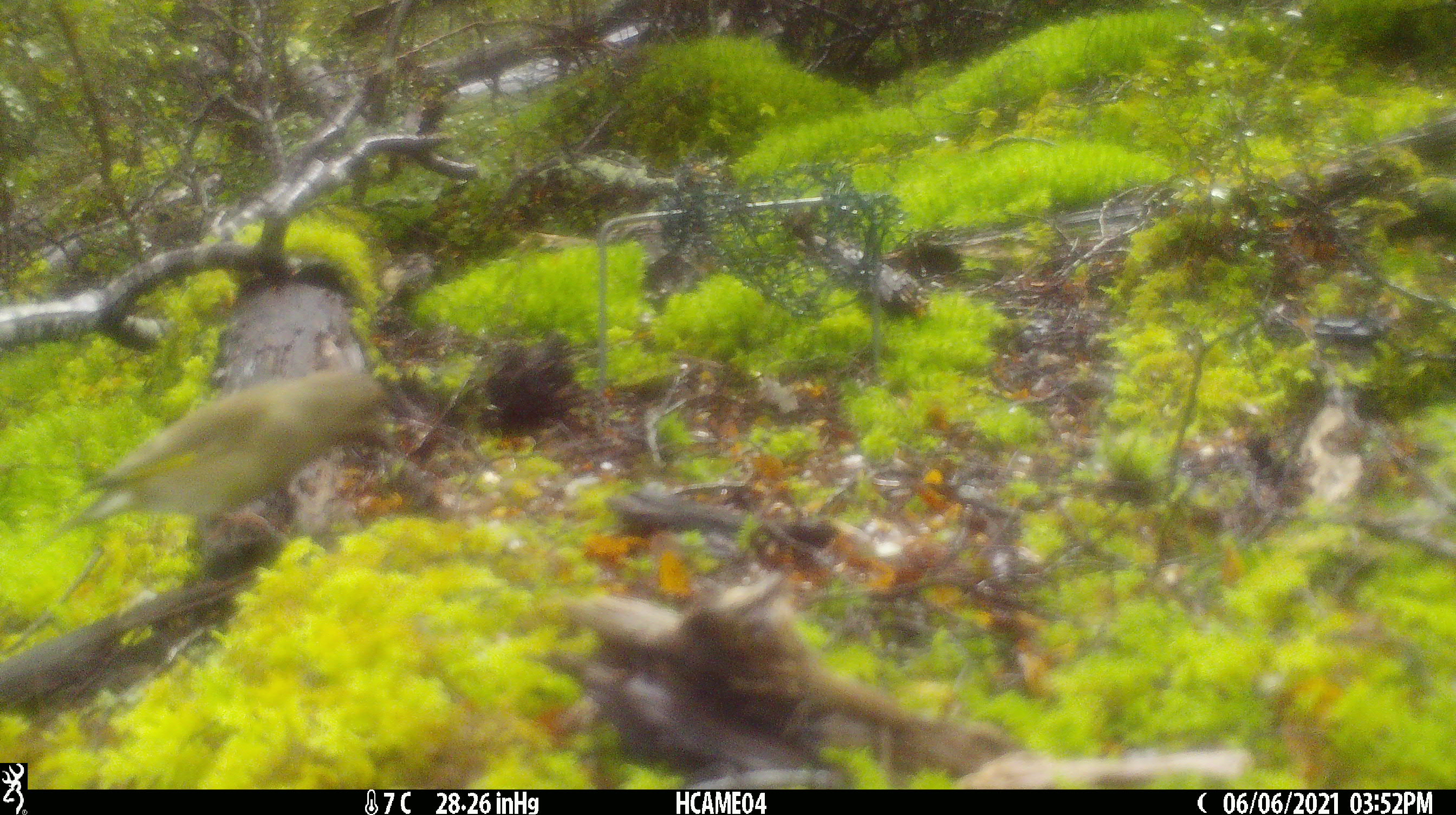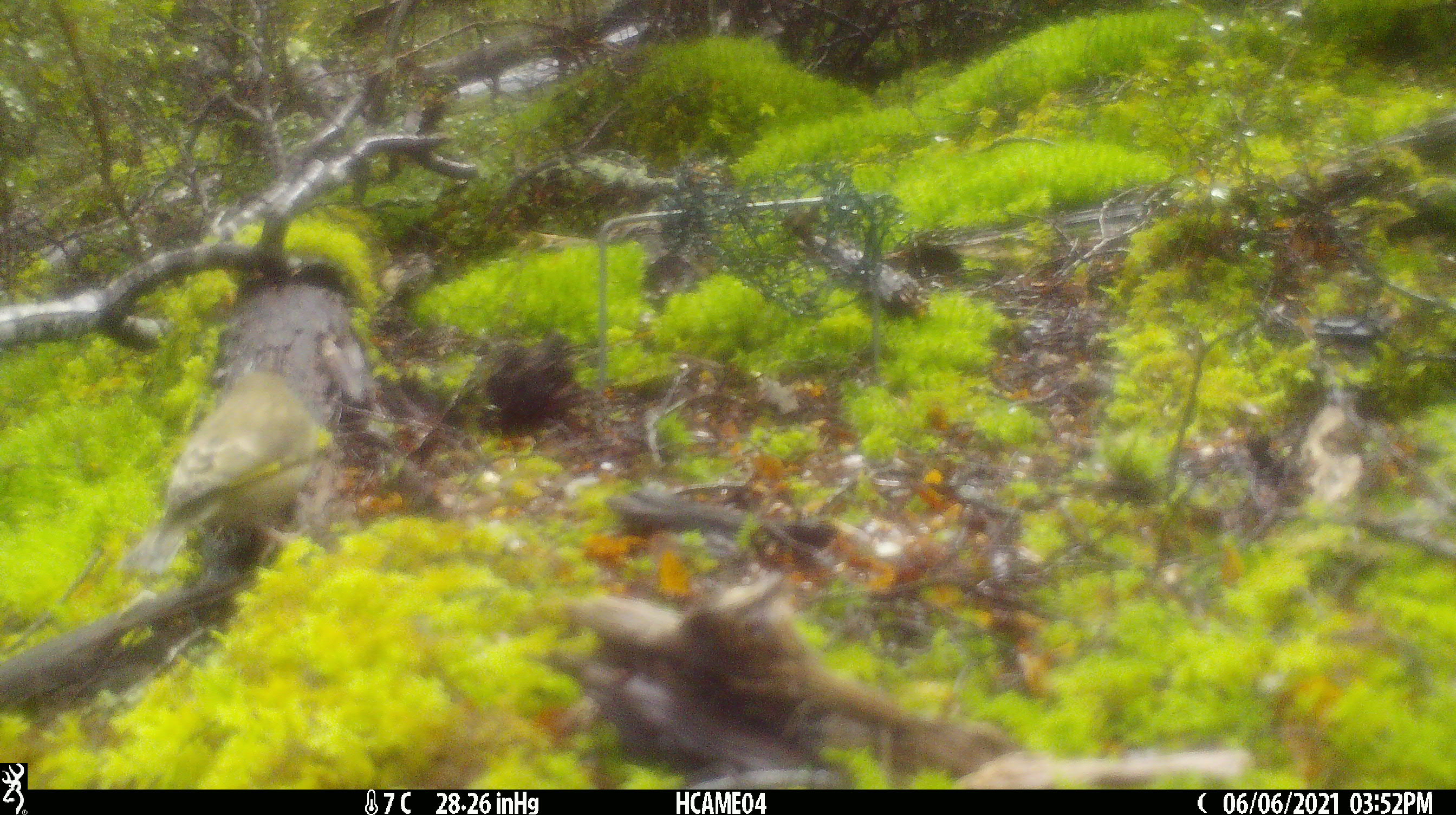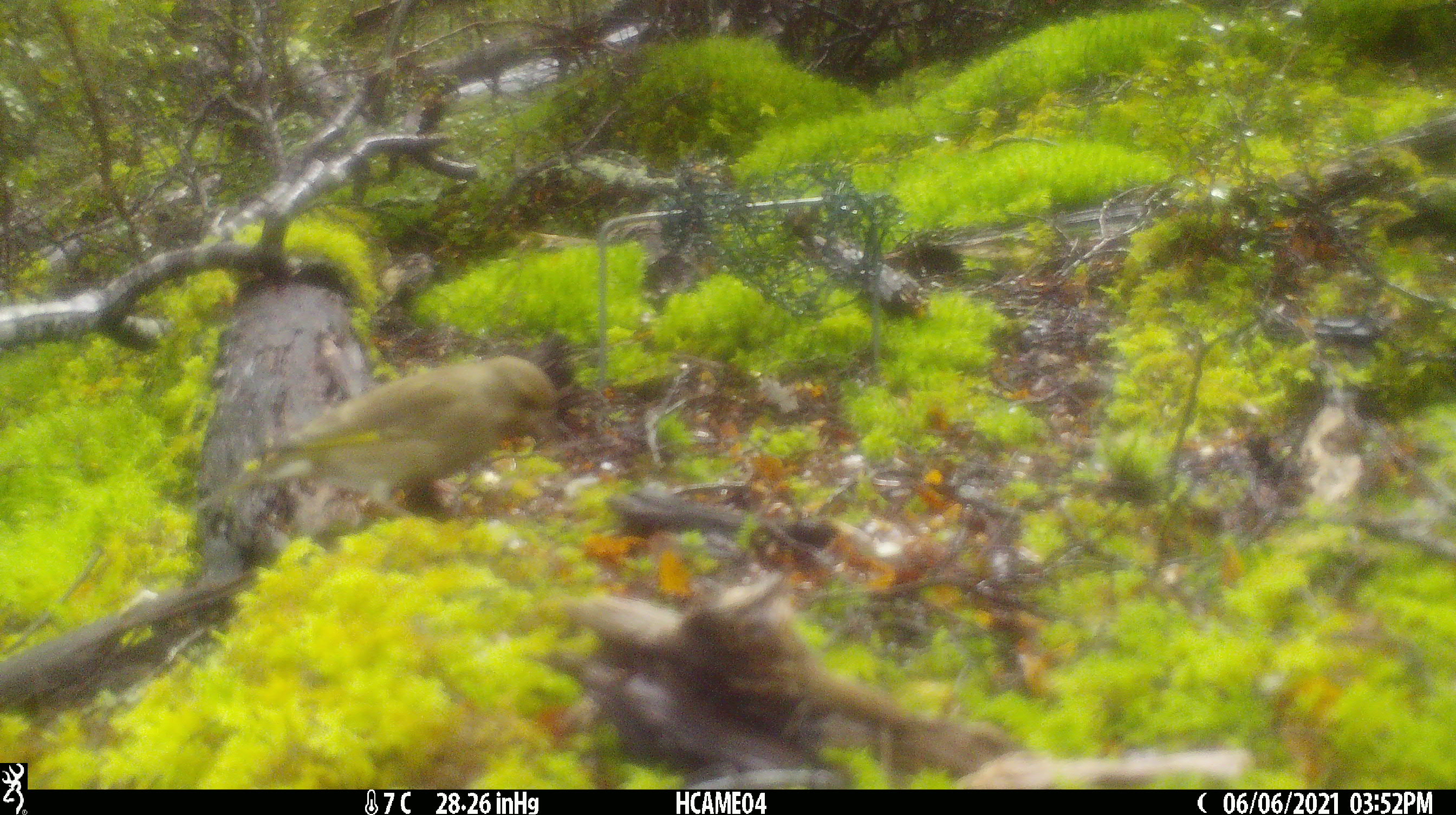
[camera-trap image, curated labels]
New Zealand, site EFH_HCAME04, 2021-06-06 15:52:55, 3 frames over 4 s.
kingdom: Animalia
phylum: Chordata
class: Aves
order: Passeriformes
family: Fringillidae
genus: Chloris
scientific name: Chloris chloris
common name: greenfinch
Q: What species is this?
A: Greenfinch (Chloris chloris).